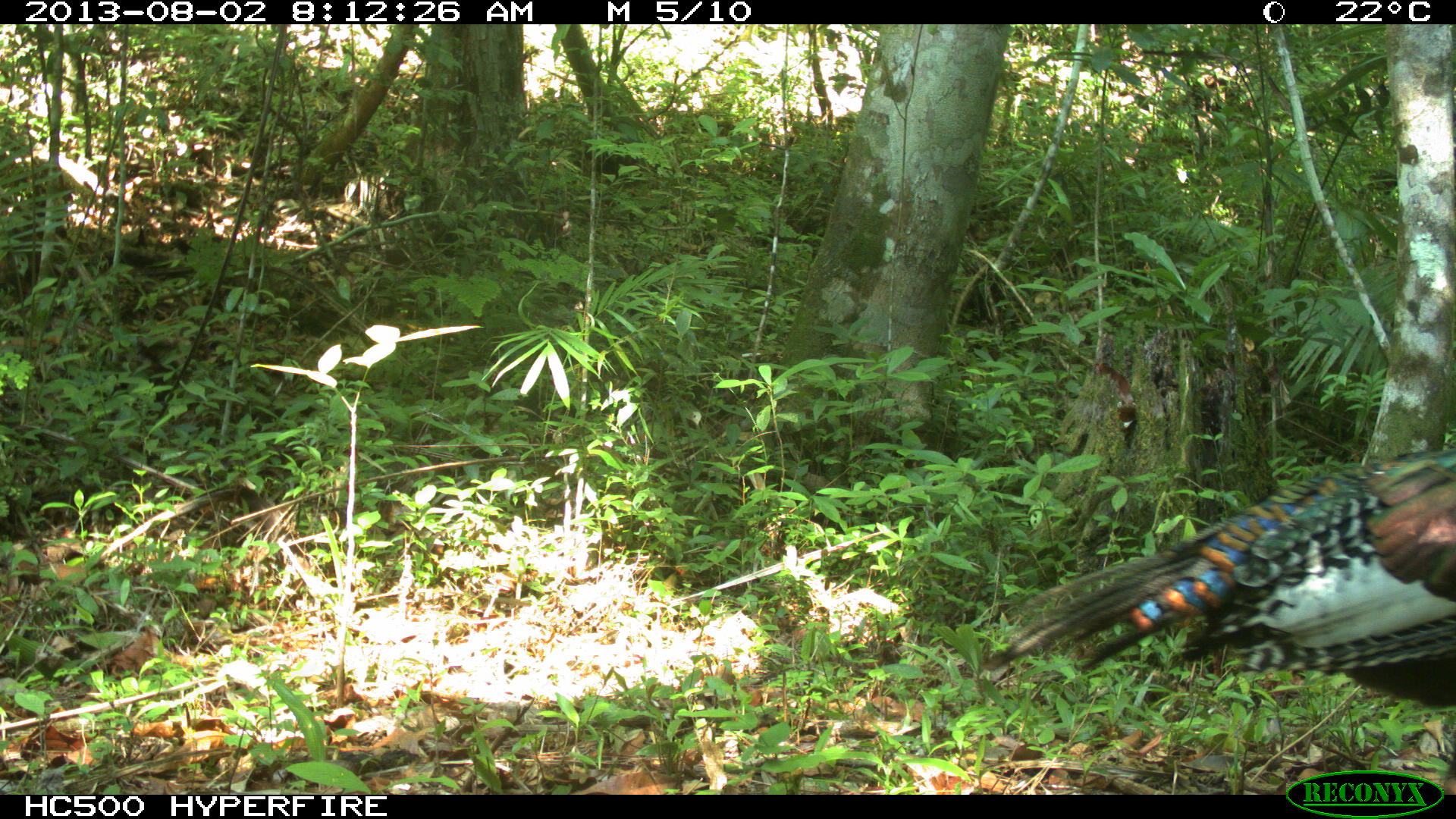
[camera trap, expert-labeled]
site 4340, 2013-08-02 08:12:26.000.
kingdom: Animalia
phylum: Chordata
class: Aves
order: Galliformes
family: Phasianidae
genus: Meleagris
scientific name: Meleagris ocellata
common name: ocellated turkey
Meleagris ocellata (ocellated turkey), count 1, sex male.